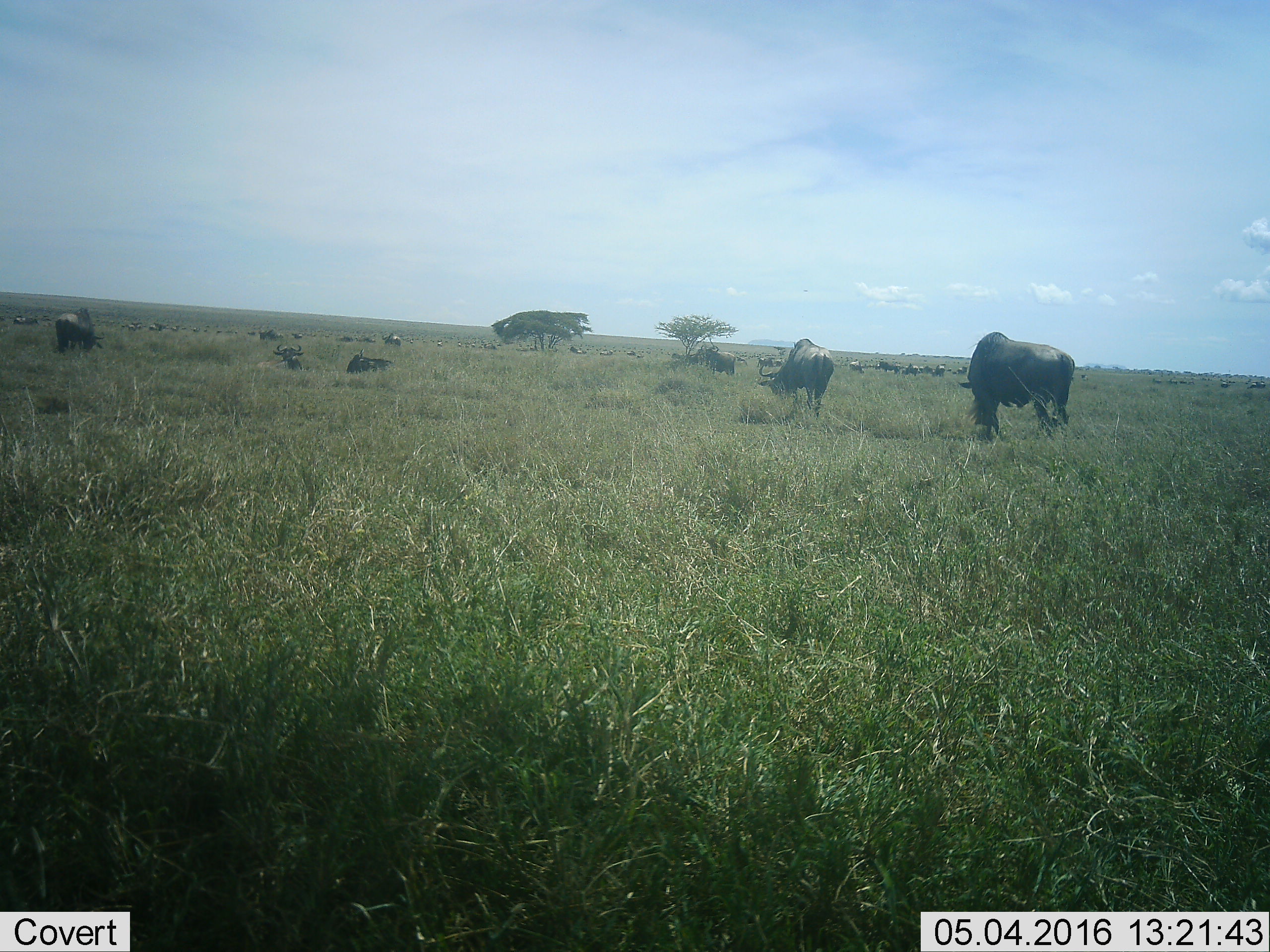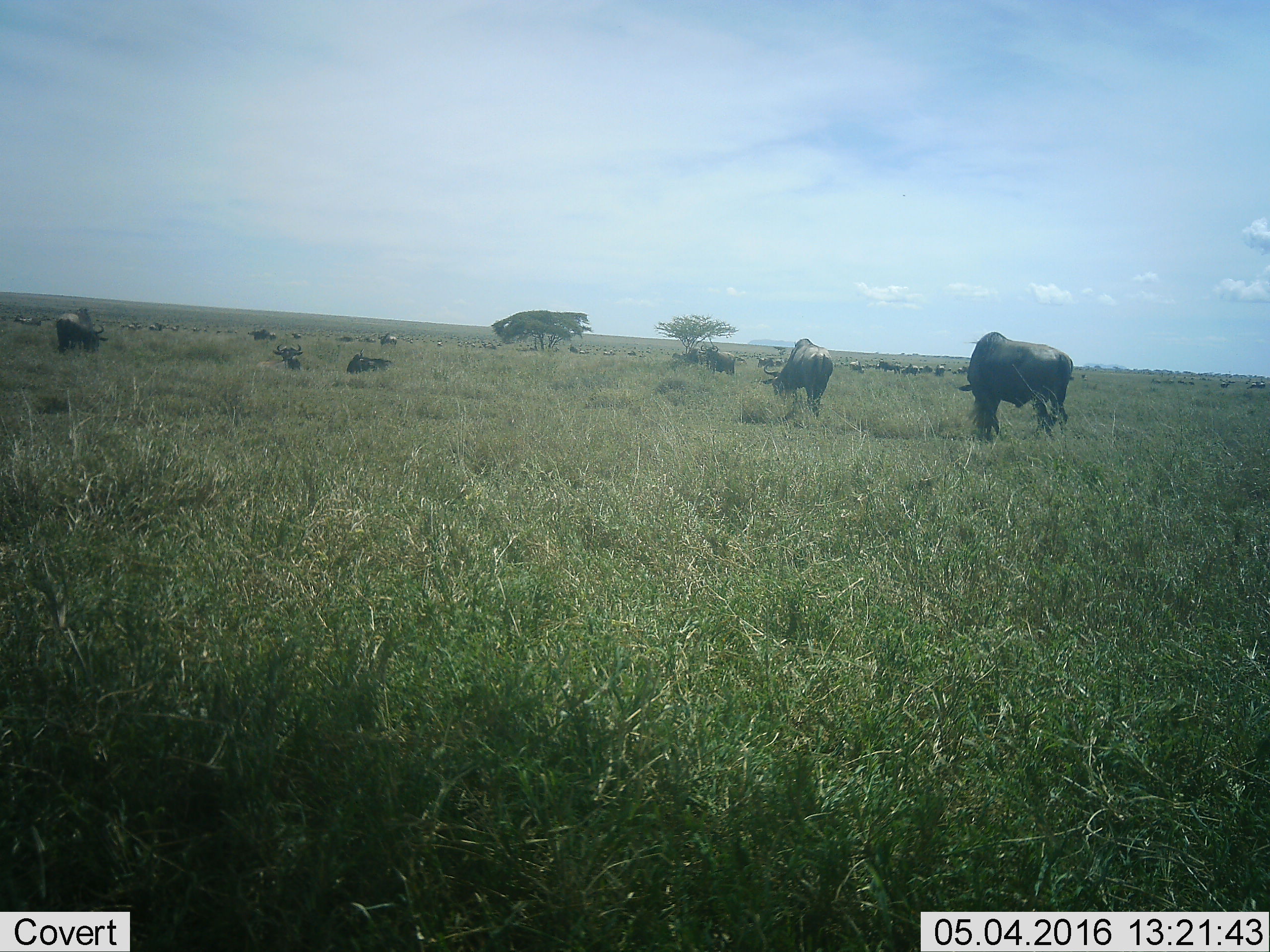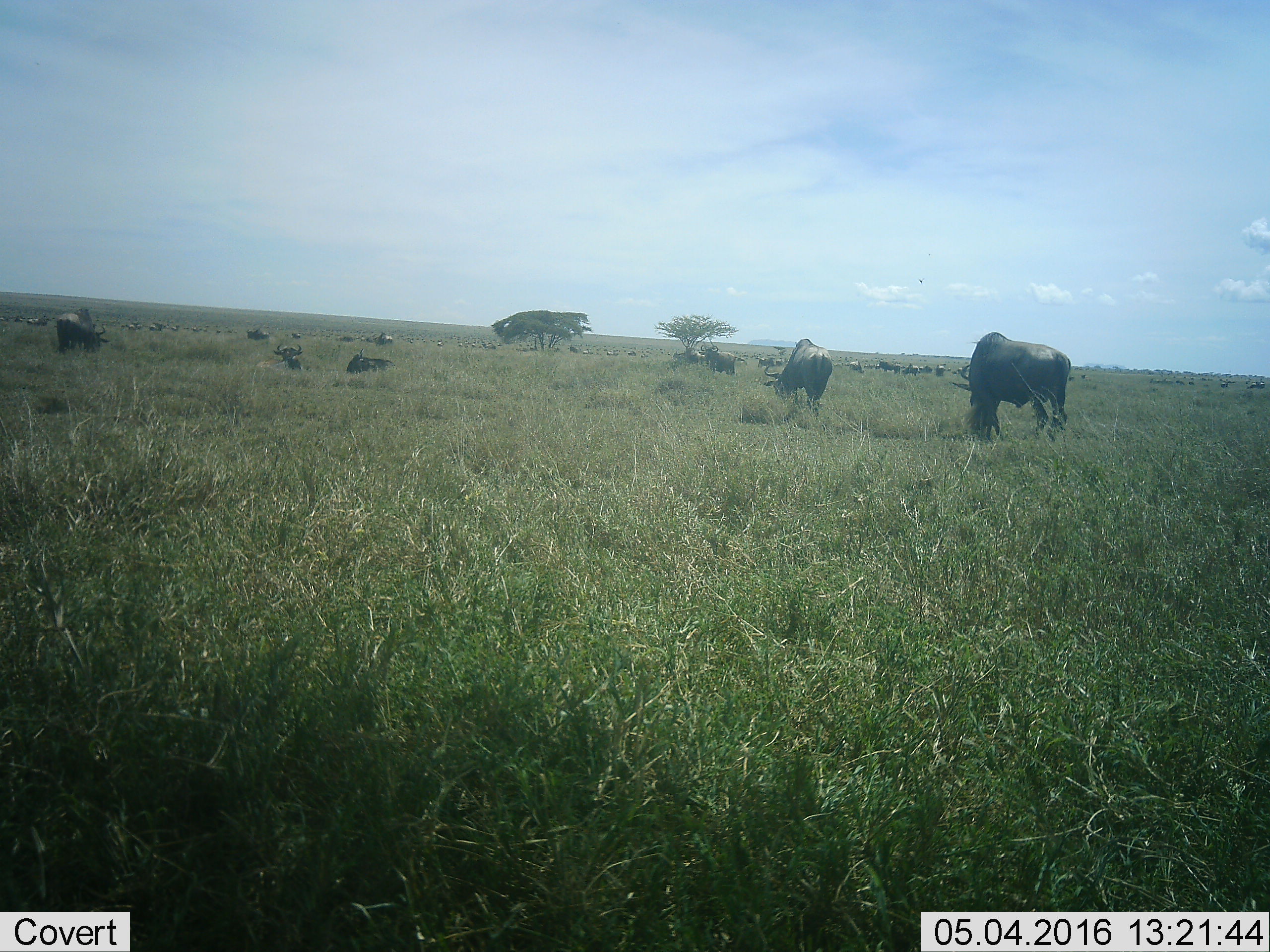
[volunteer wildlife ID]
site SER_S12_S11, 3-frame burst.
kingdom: Animalia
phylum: Chordata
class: Mammalia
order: Artiodactyla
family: Bovidae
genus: Connochaetes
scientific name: Connochaetes taurinus taurinus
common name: blue wildebeest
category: wildebeestblue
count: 51+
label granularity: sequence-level